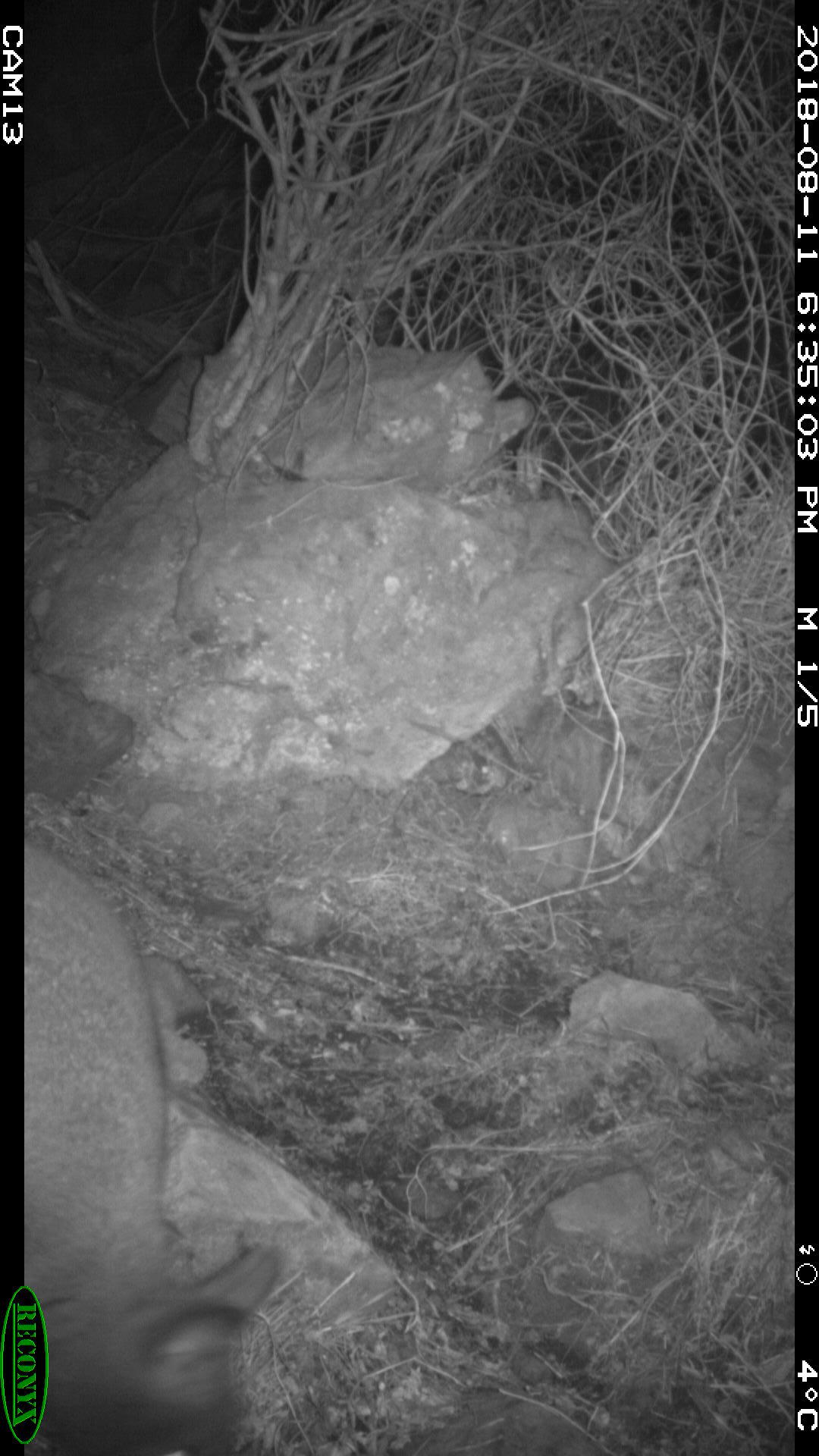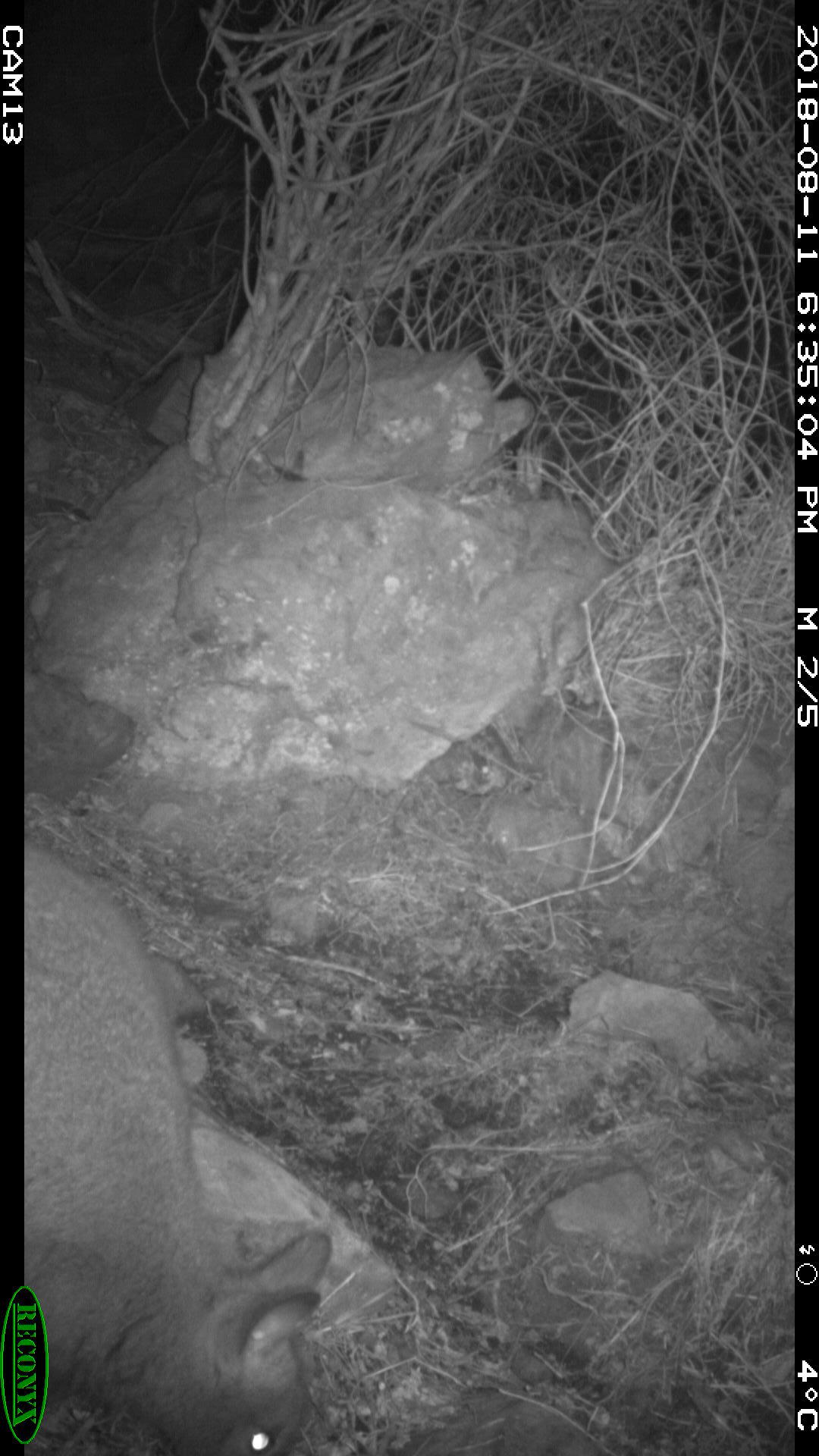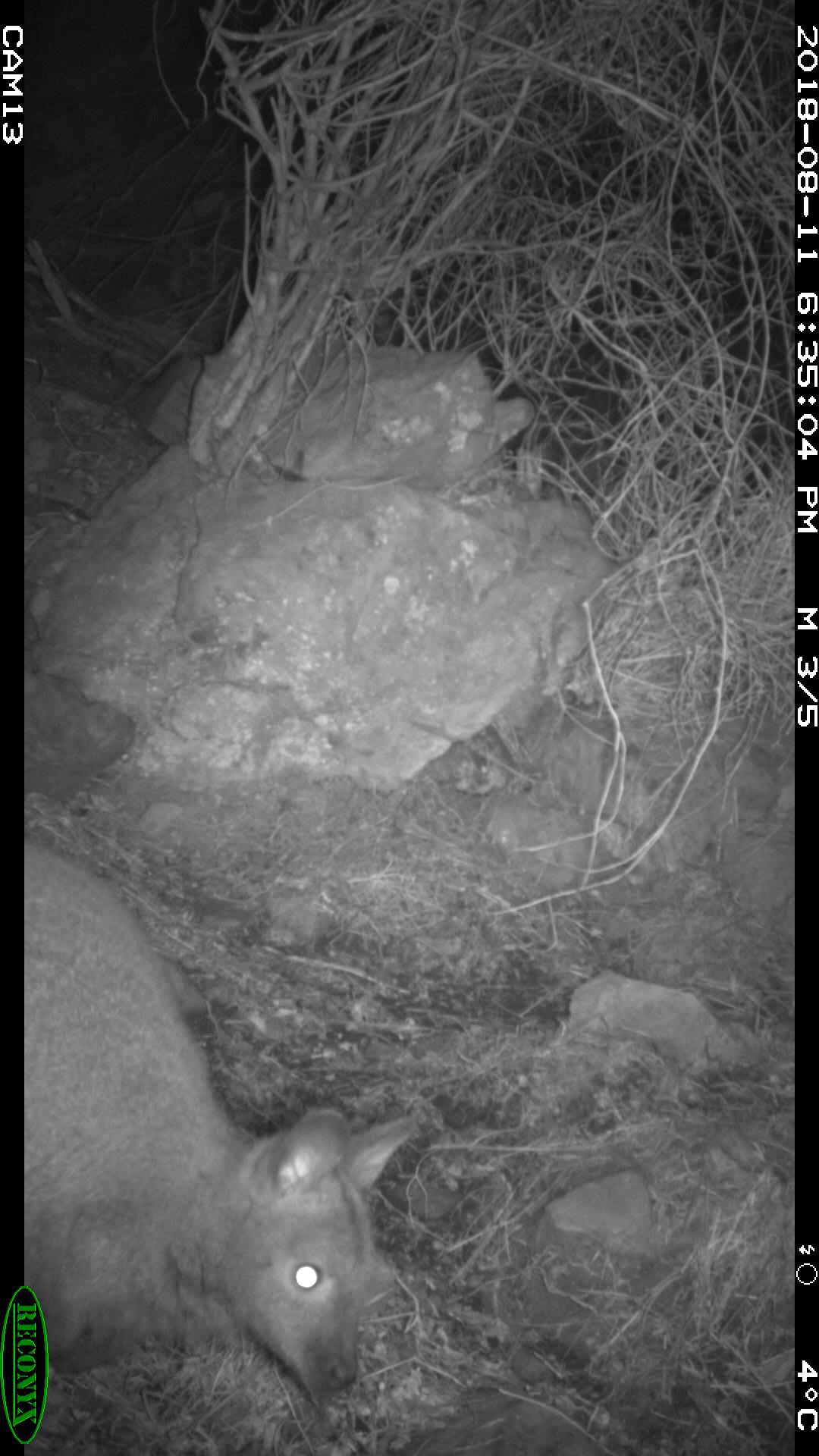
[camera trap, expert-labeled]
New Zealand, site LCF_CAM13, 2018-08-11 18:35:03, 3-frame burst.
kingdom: Animalia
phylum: Chordata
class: Mammalia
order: Diprotodontia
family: Macropodidae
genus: Notamacropus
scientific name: Notamacropus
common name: wallaby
Wallaby (Notamacropus).